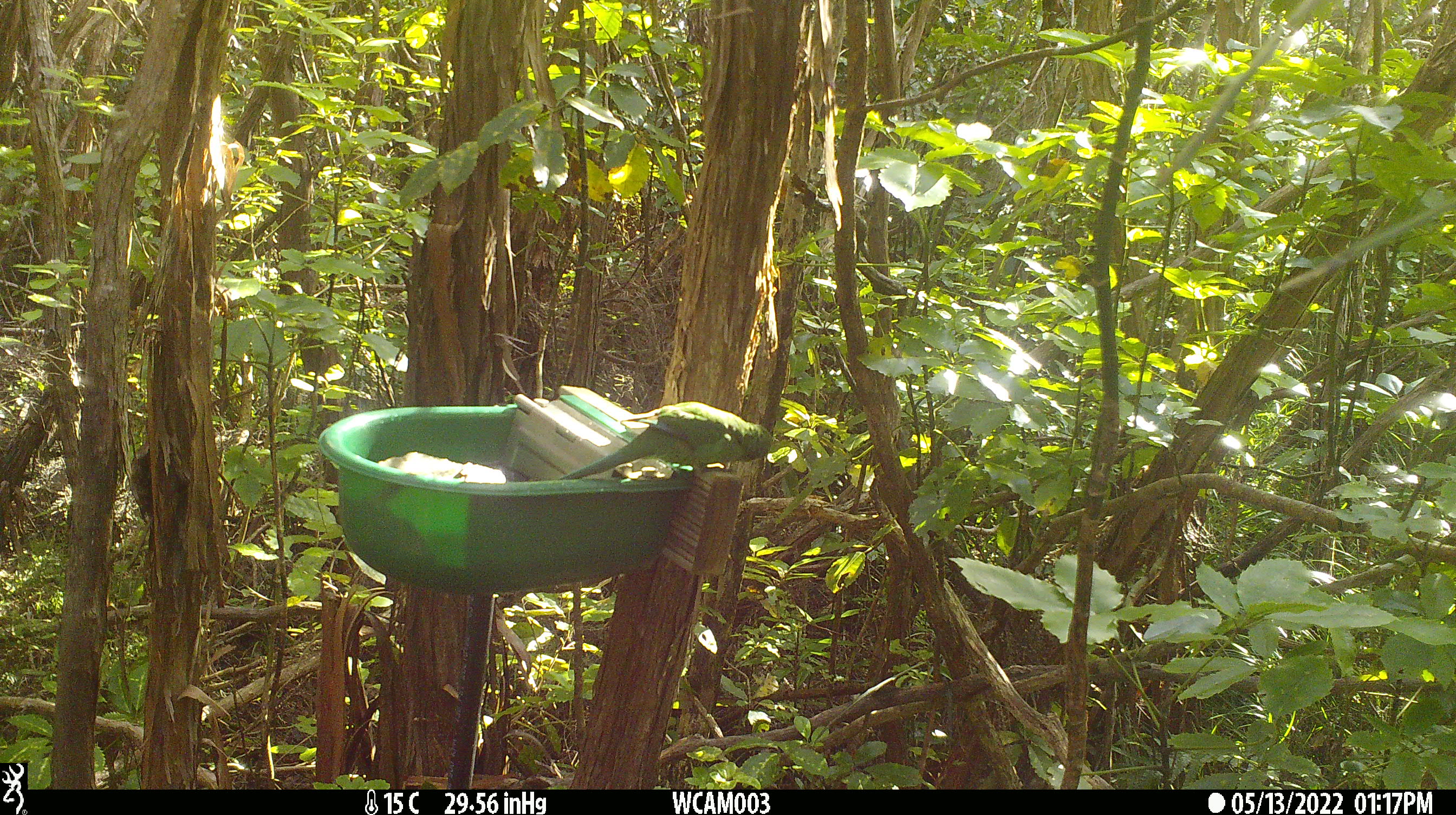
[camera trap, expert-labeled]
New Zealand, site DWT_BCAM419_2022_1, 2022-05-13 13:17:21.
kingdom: Animalia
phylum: Chordata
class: Aves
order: Psittaciformes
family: Psittaculidae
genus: Cyanoramphus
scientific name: Cyanoramphus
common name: parakeet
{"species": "parakeet (Cyanoramphus)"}